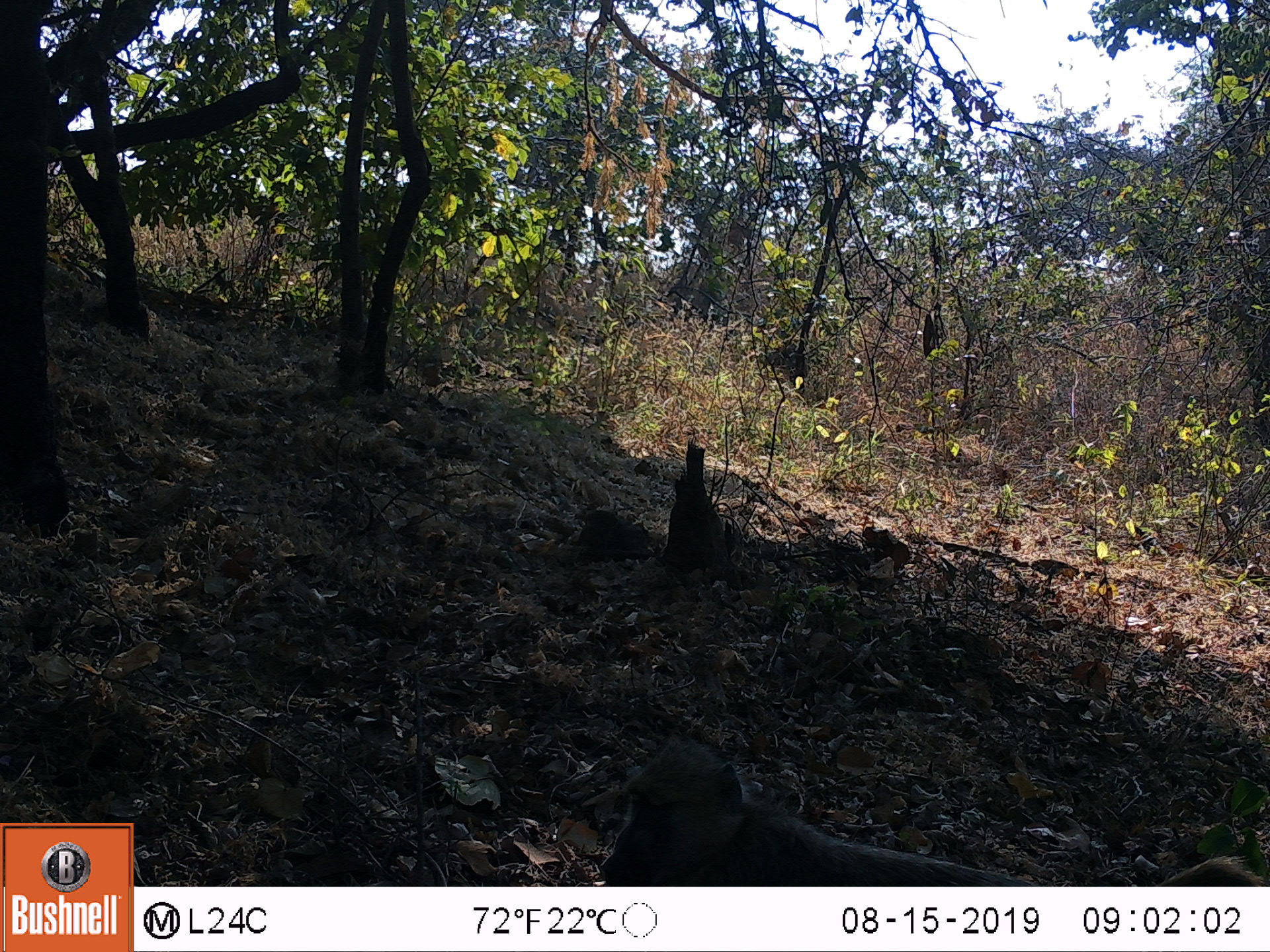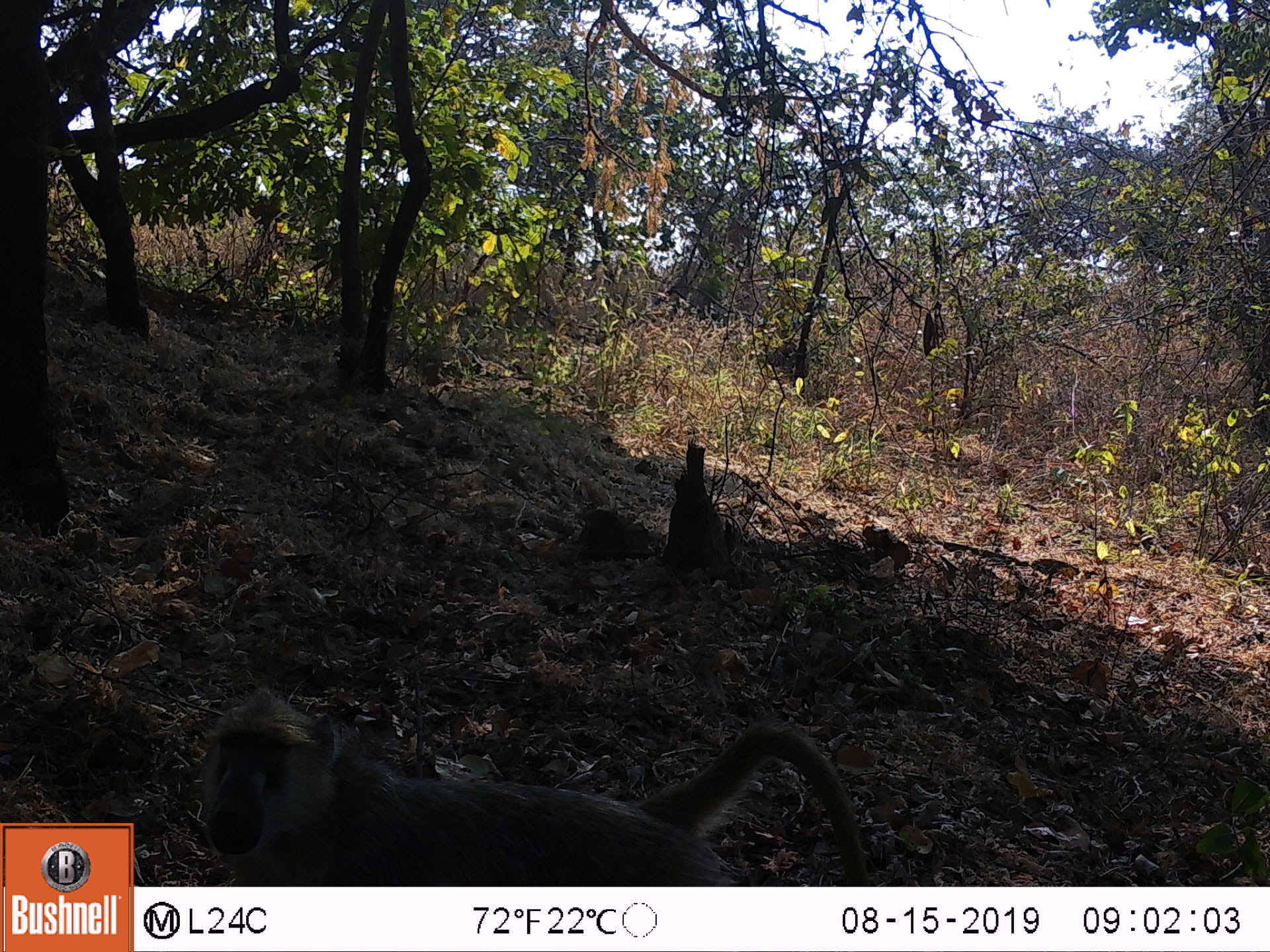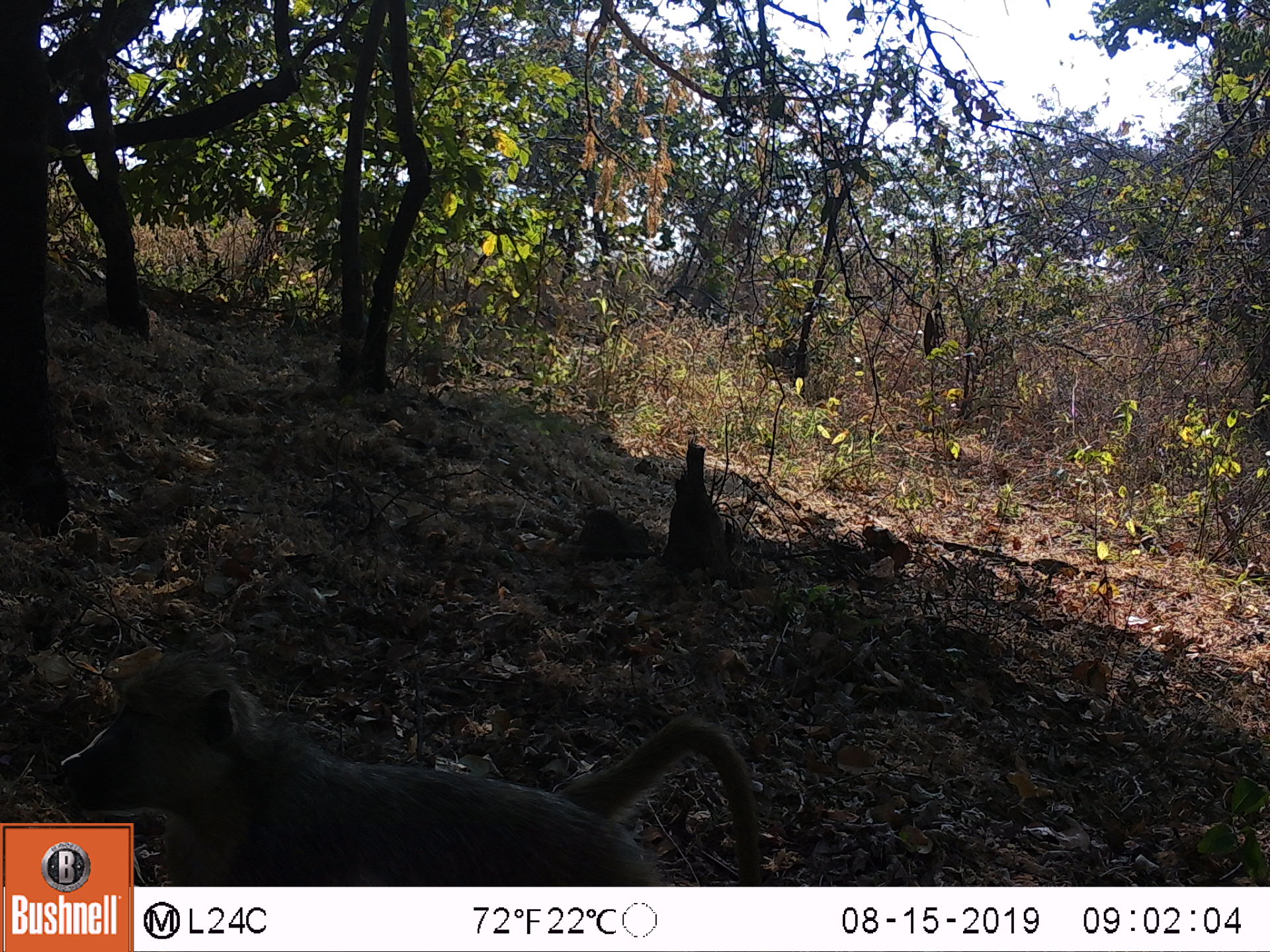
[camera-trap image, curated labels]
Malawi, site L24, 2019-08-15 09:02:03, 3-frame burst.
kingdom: Animalia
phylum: Chordata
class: Mammalia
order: Primates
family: Cercopithecidae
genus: Papio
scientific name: Papio cynocephalus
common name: yellow baboon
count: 1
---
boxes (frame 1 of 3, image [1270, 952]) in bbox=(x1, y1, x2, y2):
yellow baboon: bbox=(595, 735, 982, 882)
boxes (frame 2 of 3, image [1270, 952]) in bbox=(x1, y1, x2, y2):
yellow baboon: bbox=(189, 690, 867, 883)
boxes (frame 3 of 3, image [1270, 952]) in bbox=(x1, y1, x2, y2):
yellow baboon: bbox=(142, 648, 764, 880)